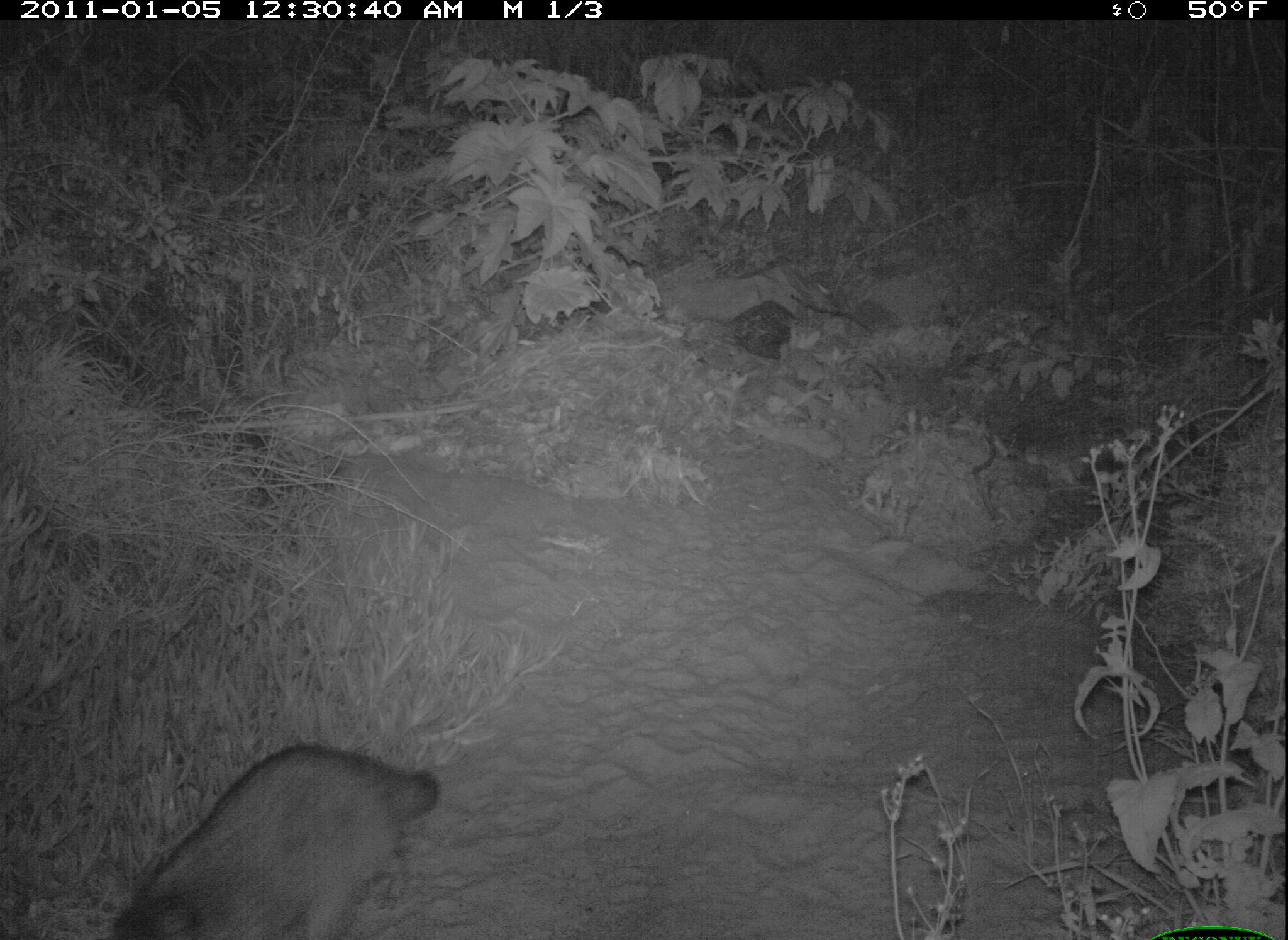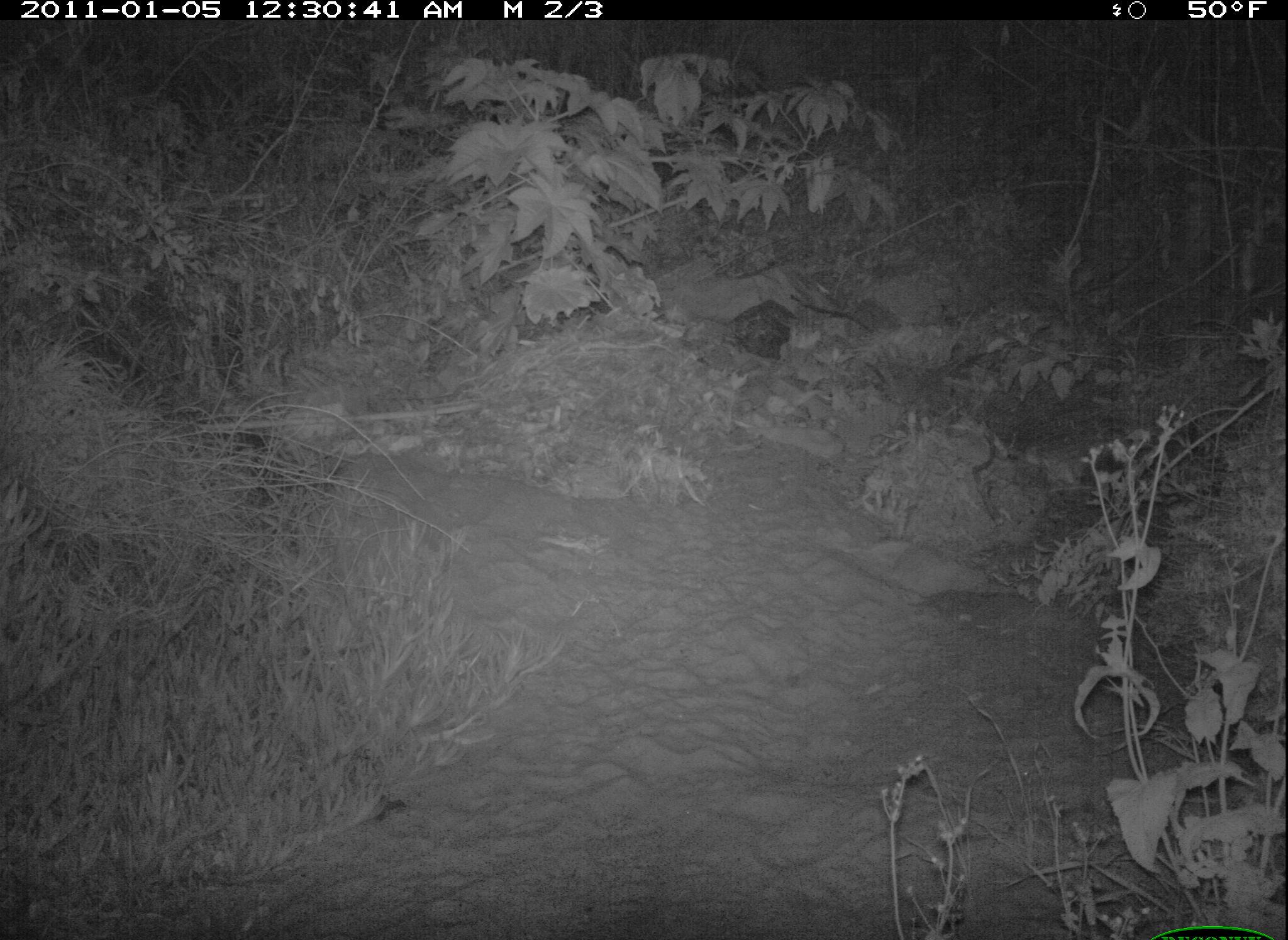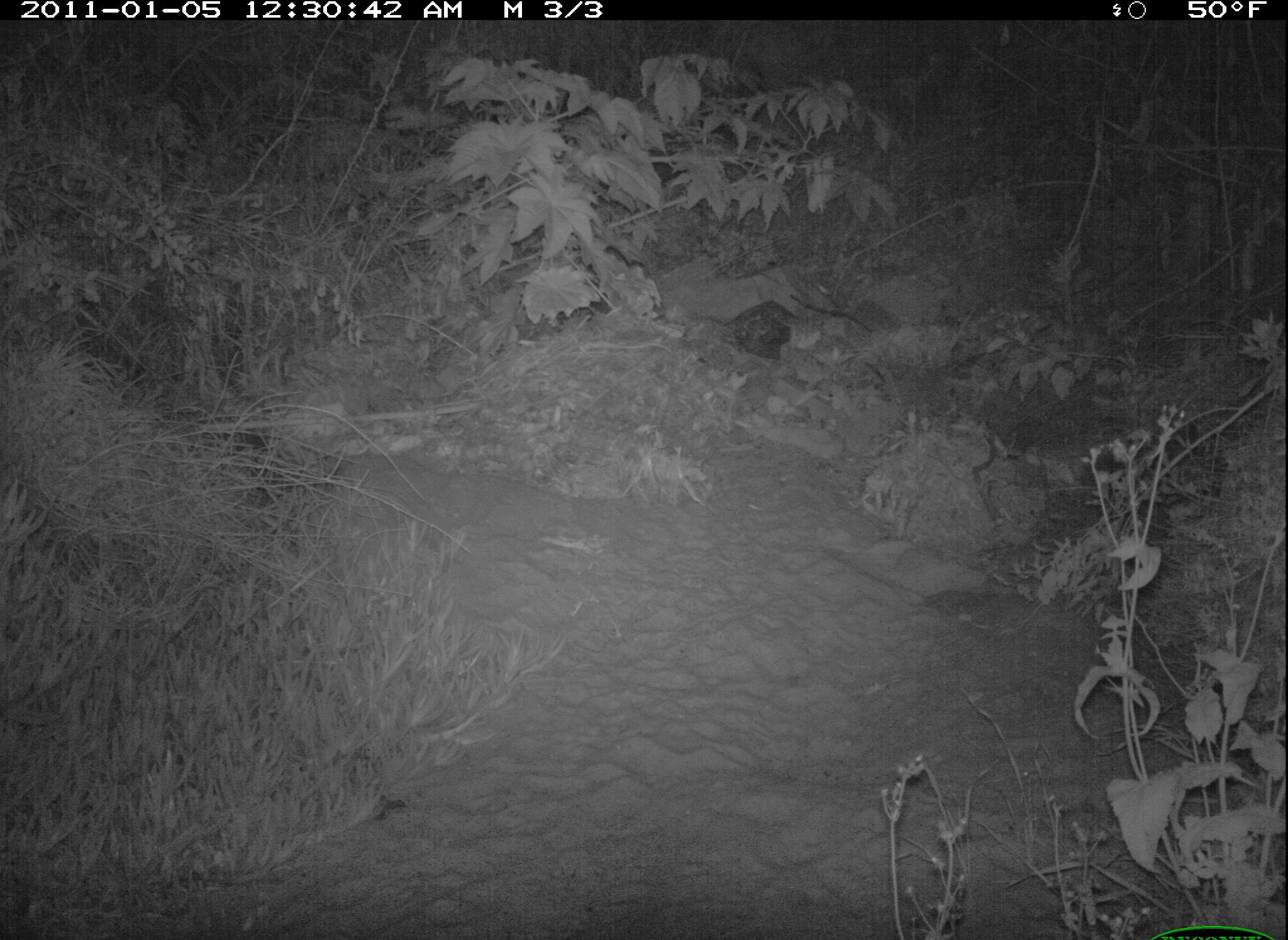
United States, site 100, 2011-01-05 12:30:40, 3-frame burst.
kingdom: Animalia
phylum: Chordata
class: Mammalia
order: Carnivora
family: Procyonidae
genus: Procyon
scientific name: Procyon lotor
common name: raccoon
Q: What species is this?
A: Raccoon (Procyon lotor).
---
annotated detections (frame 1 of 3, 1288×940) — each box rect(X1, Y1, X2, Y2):
raccoon: rect(100, 739, 443, 940)